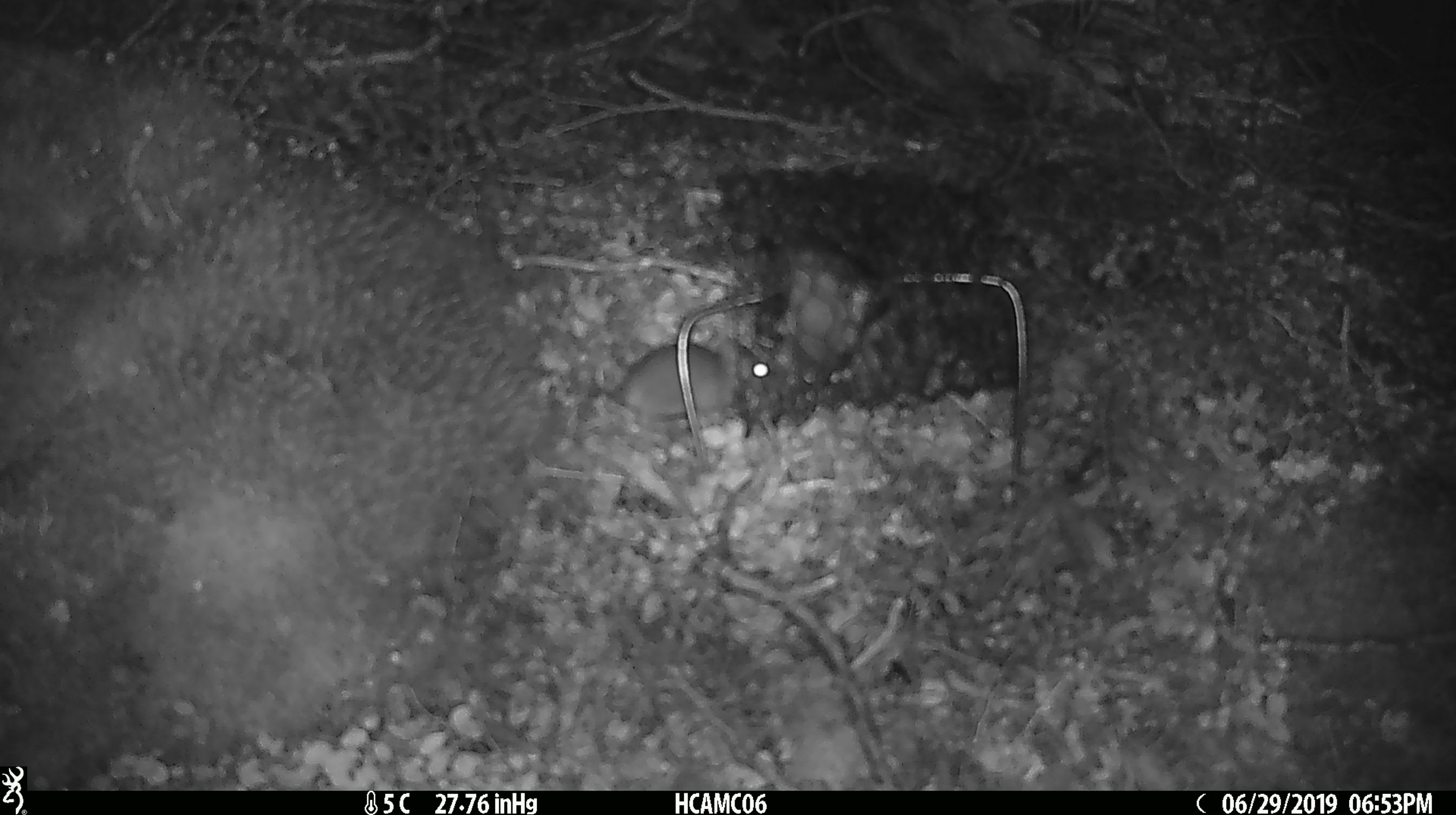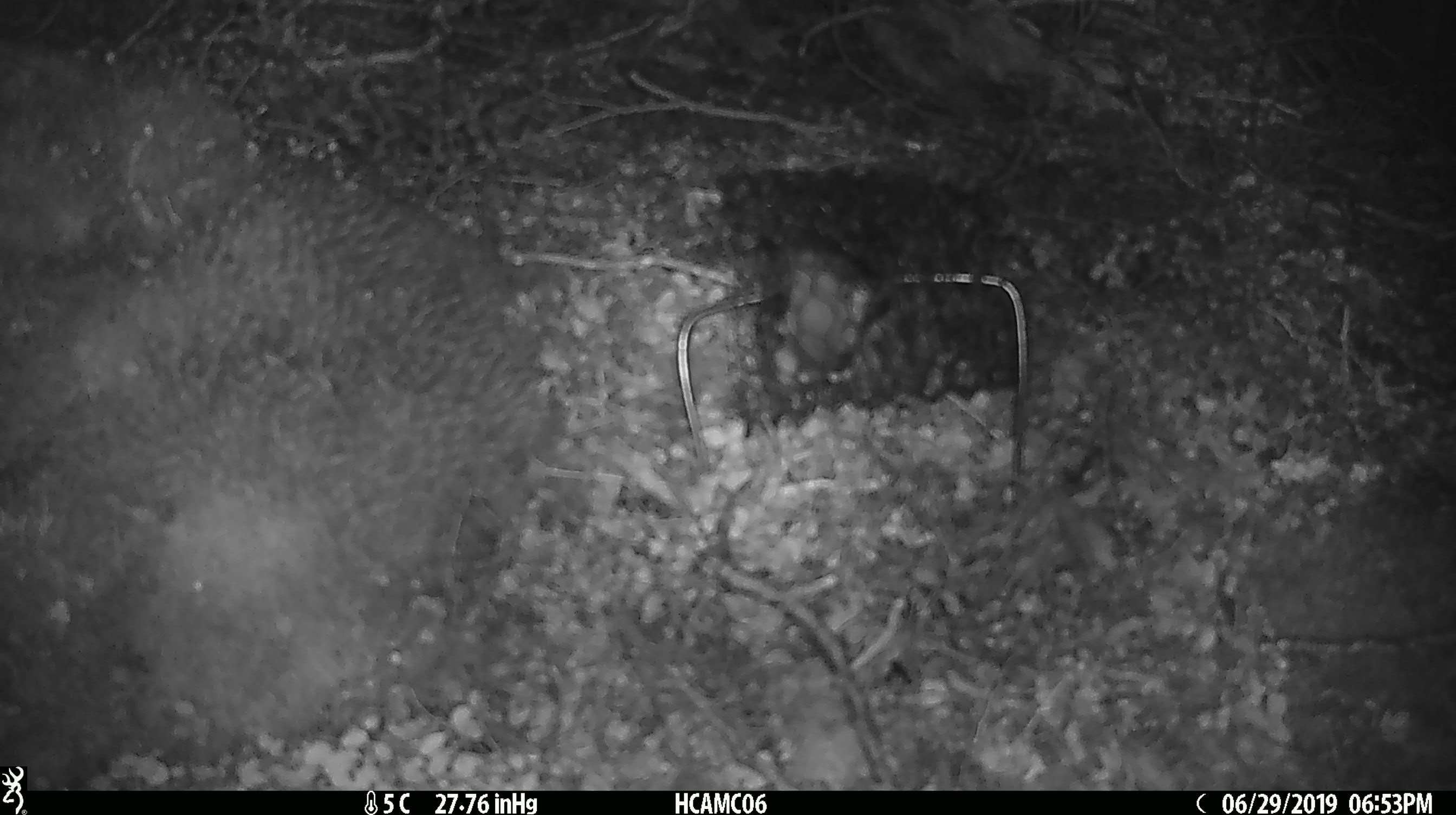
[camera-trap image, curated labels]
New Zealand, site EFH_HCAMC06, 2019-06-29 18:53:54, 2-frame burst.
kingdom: Animalia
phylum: Chordata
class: Mammalia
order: Rodentia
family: Muridae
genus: Mus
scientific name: Mus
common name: mouse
Mouse (Mus).